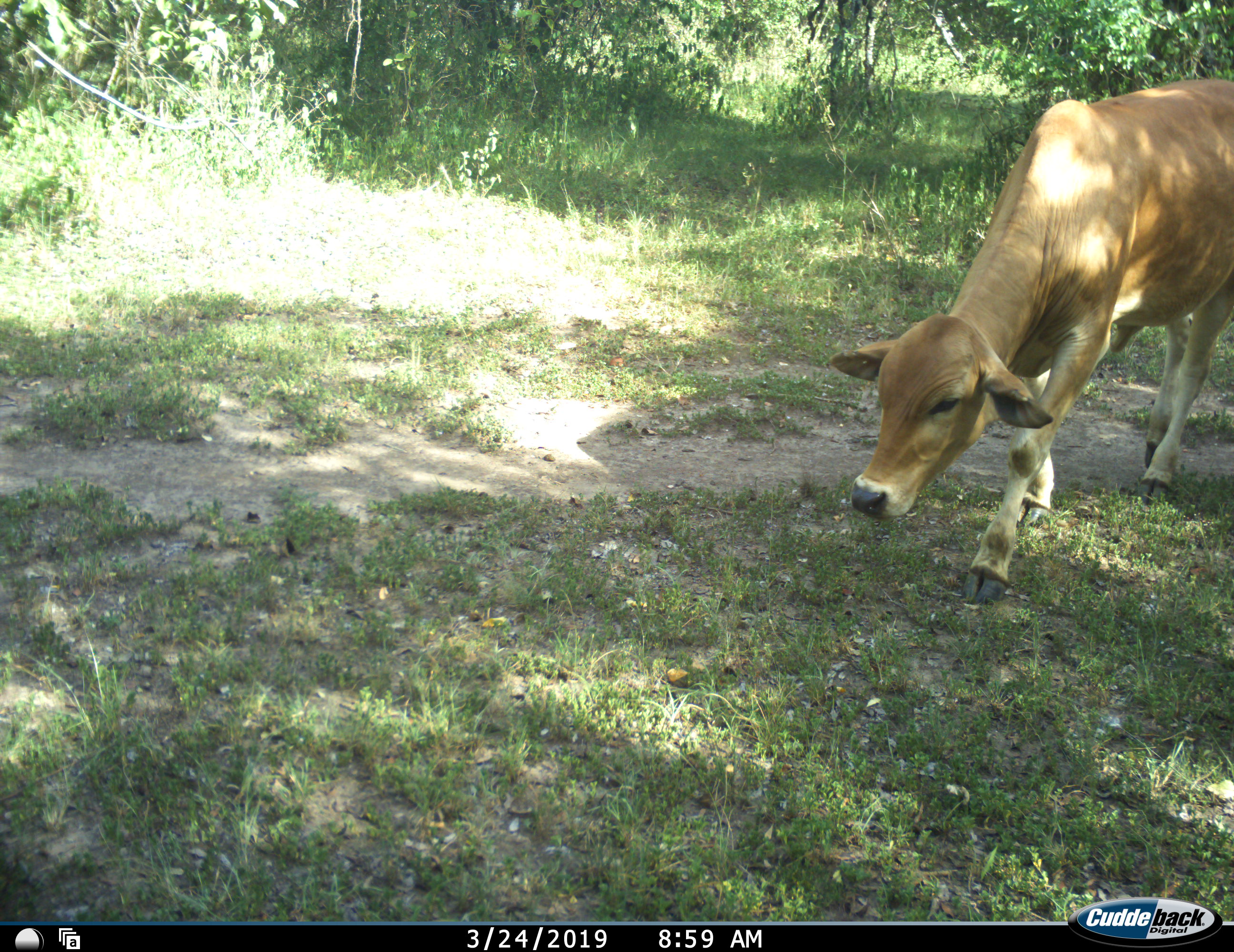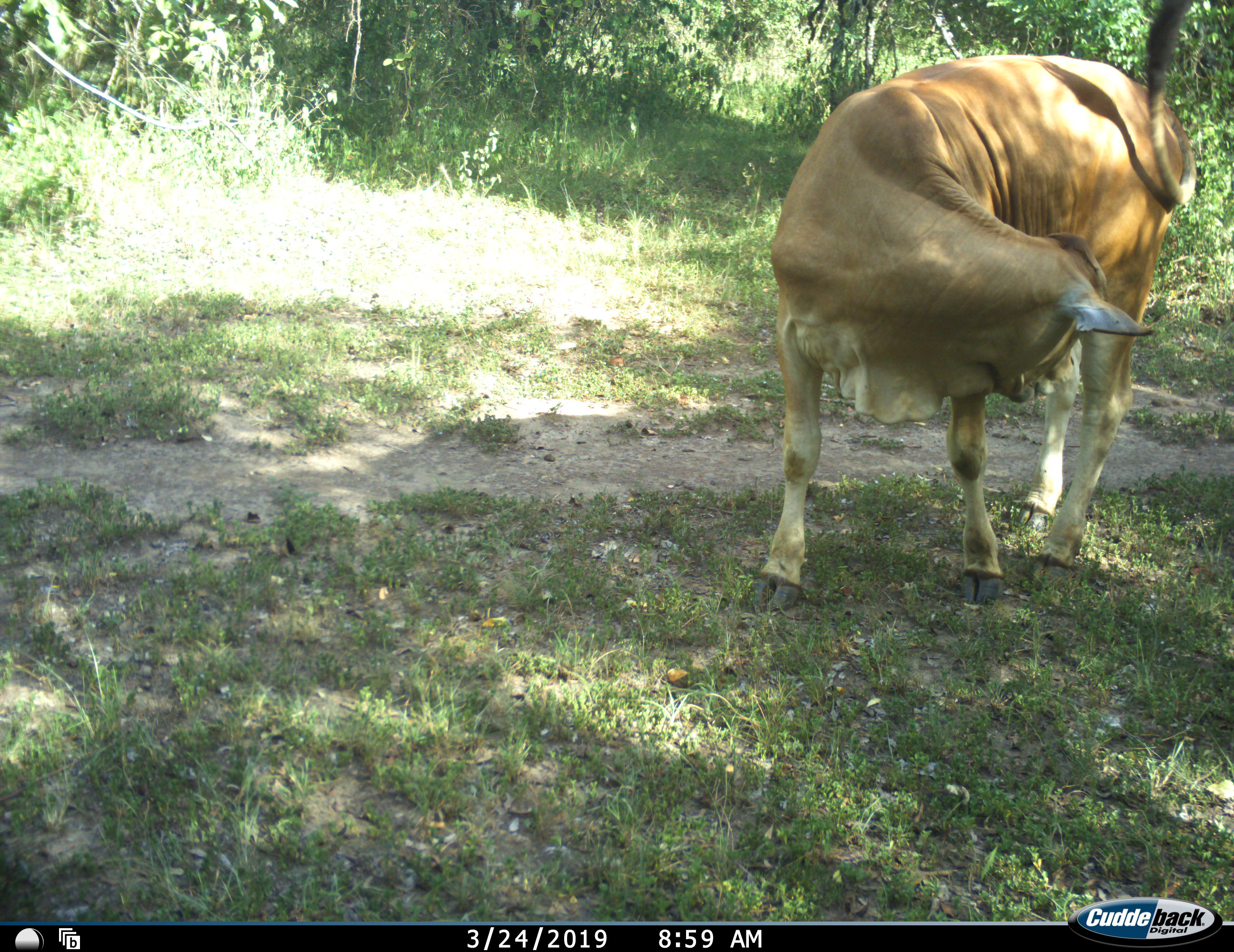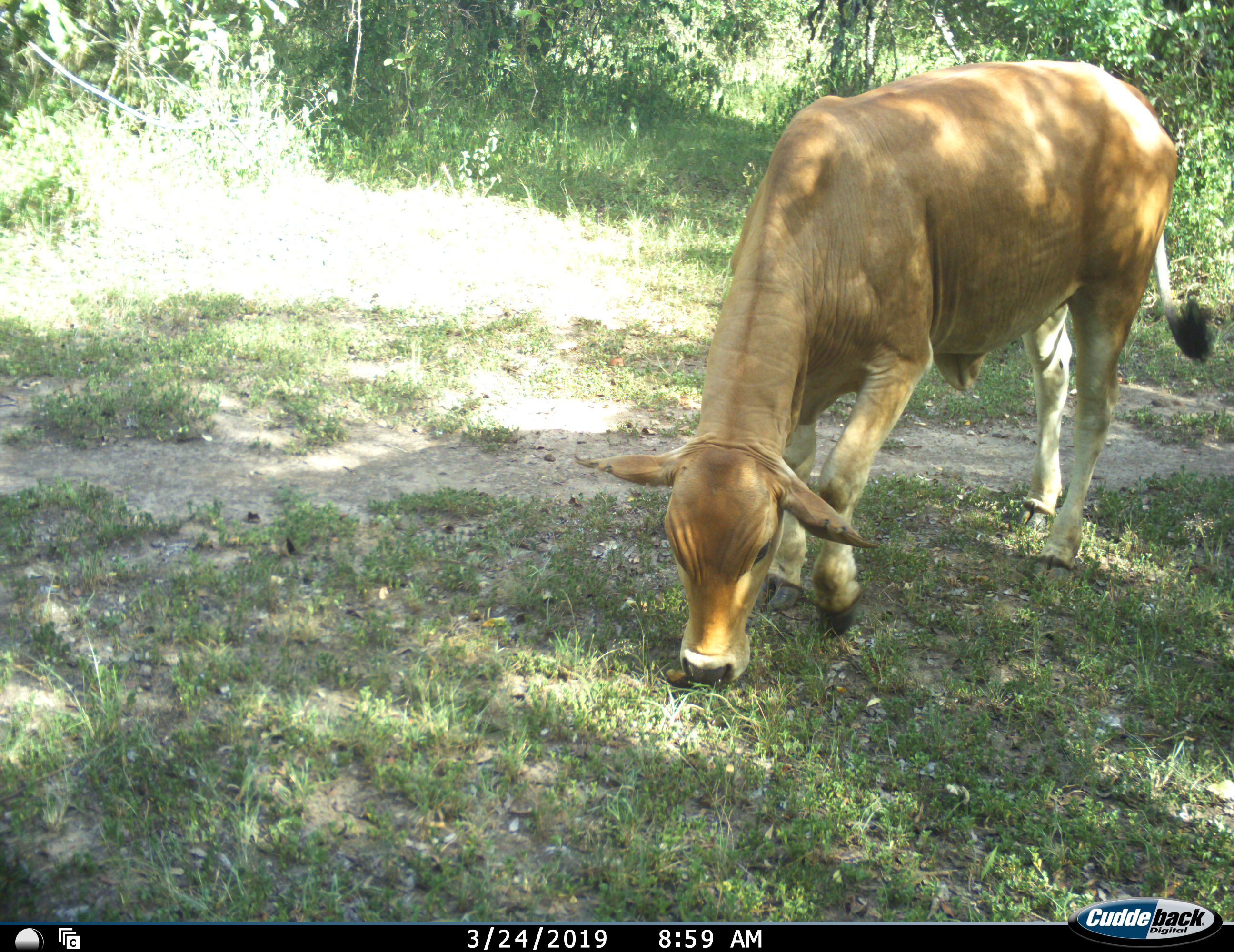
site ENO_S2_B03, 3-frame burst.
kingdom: Animalia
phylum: Chordata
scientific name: Vertebrata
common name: domestic animal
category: domesticanimal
Domesticanimal (domestic animal) (Vertebrata), count 1. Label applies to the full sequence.